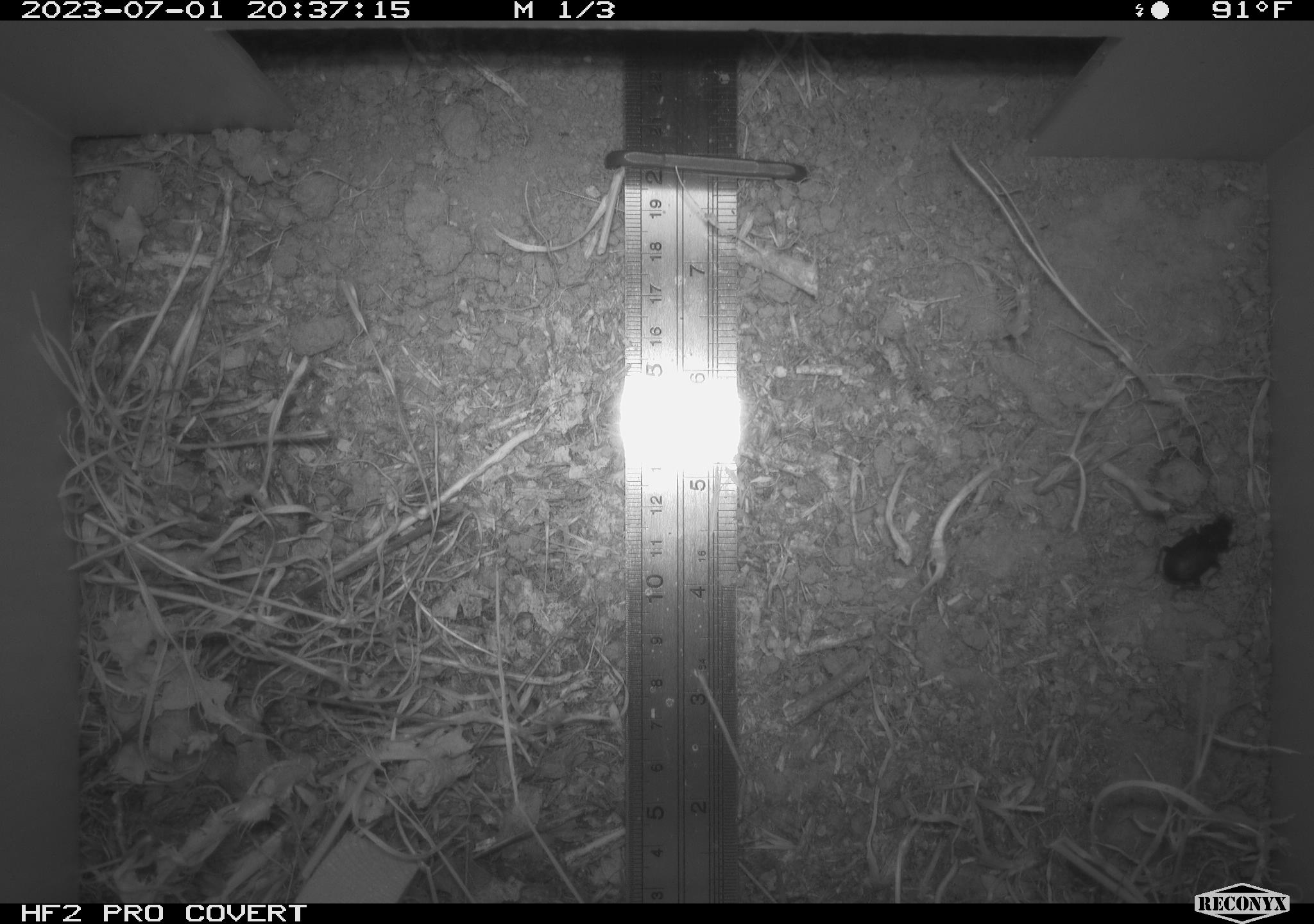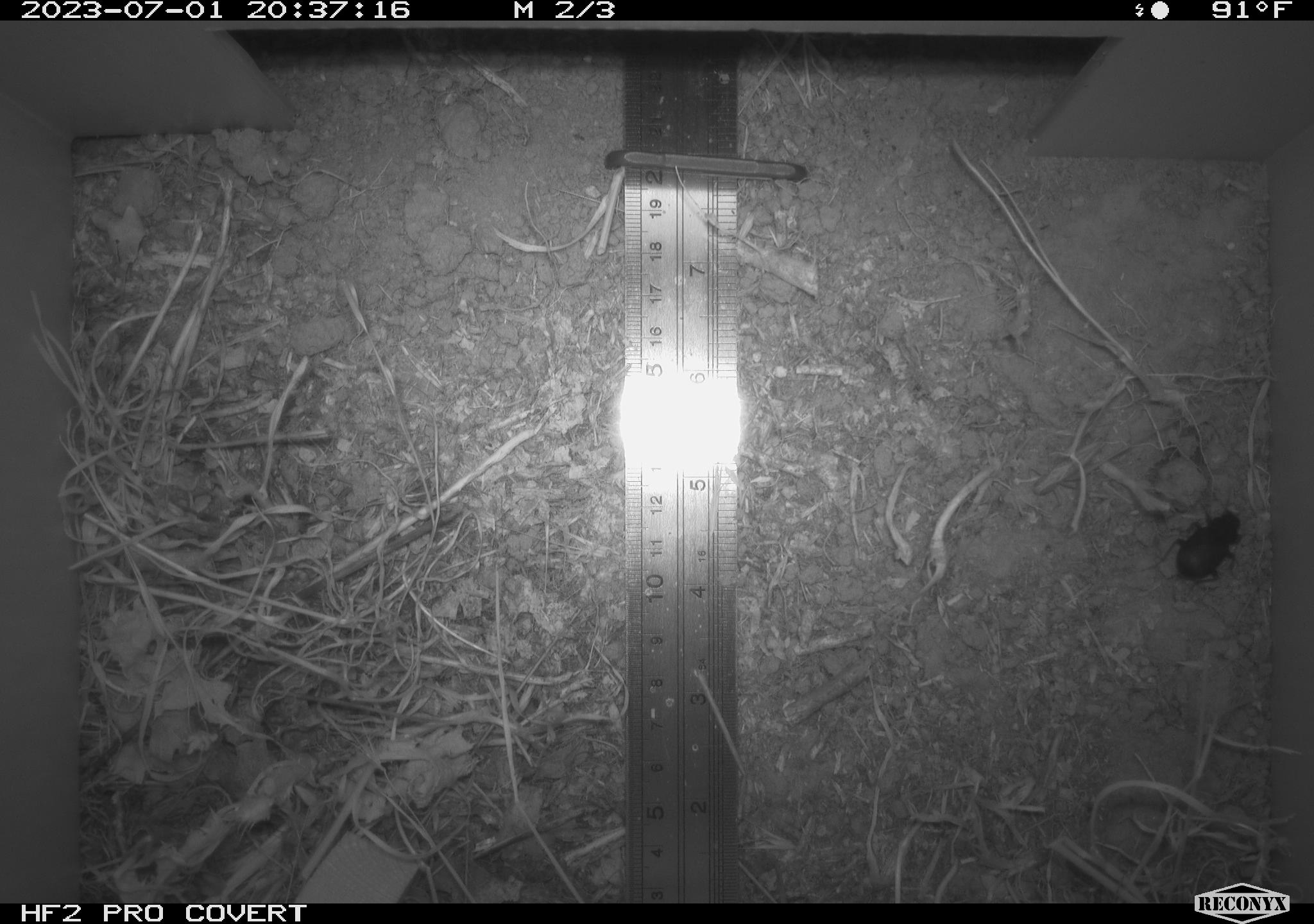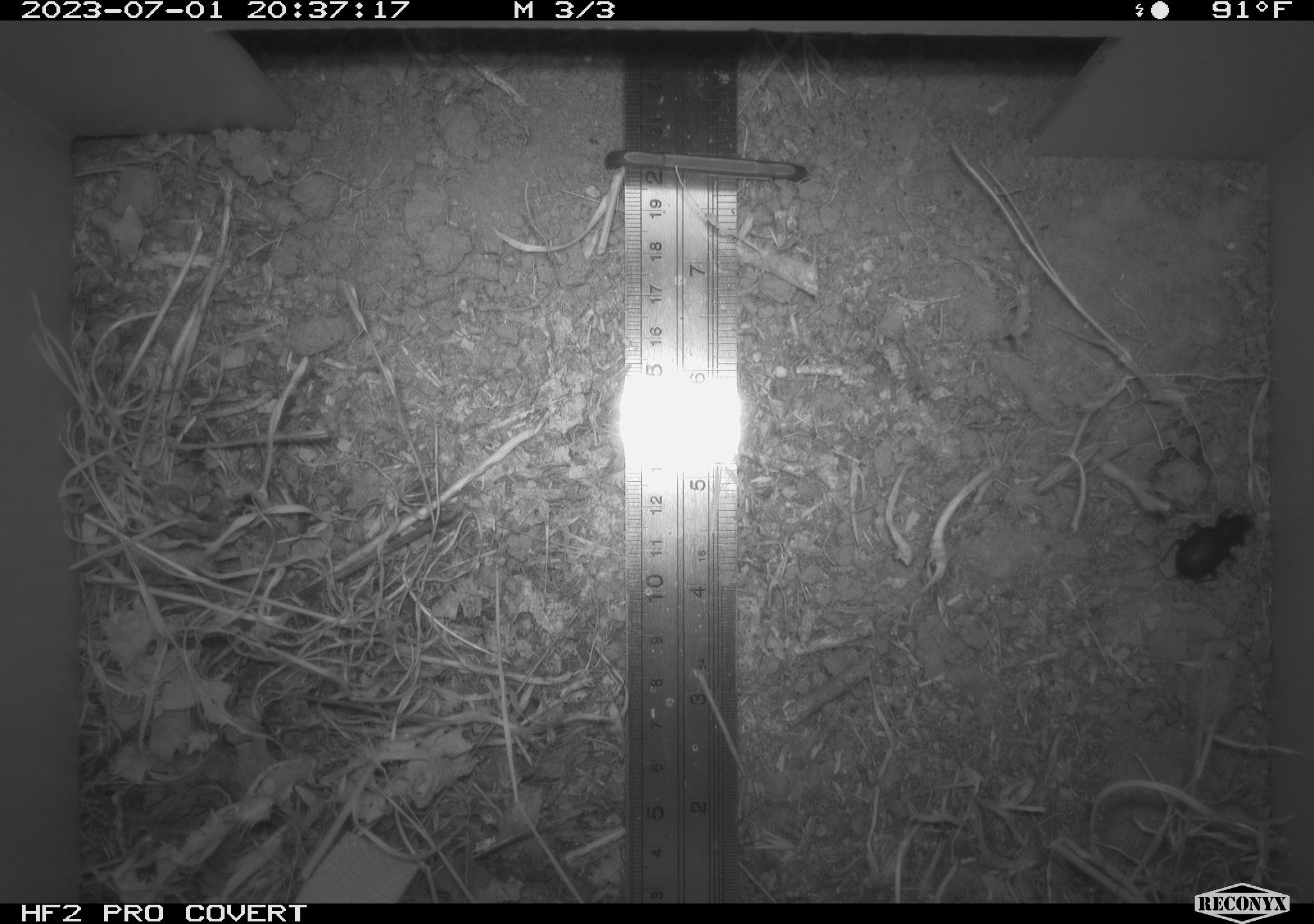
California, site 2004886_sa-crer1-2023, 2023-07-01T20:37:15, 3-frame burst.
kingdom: Animalia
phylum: Arthropoda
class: Insecta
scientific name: Insecta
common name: insect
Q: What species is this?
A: Insect (Insecta).